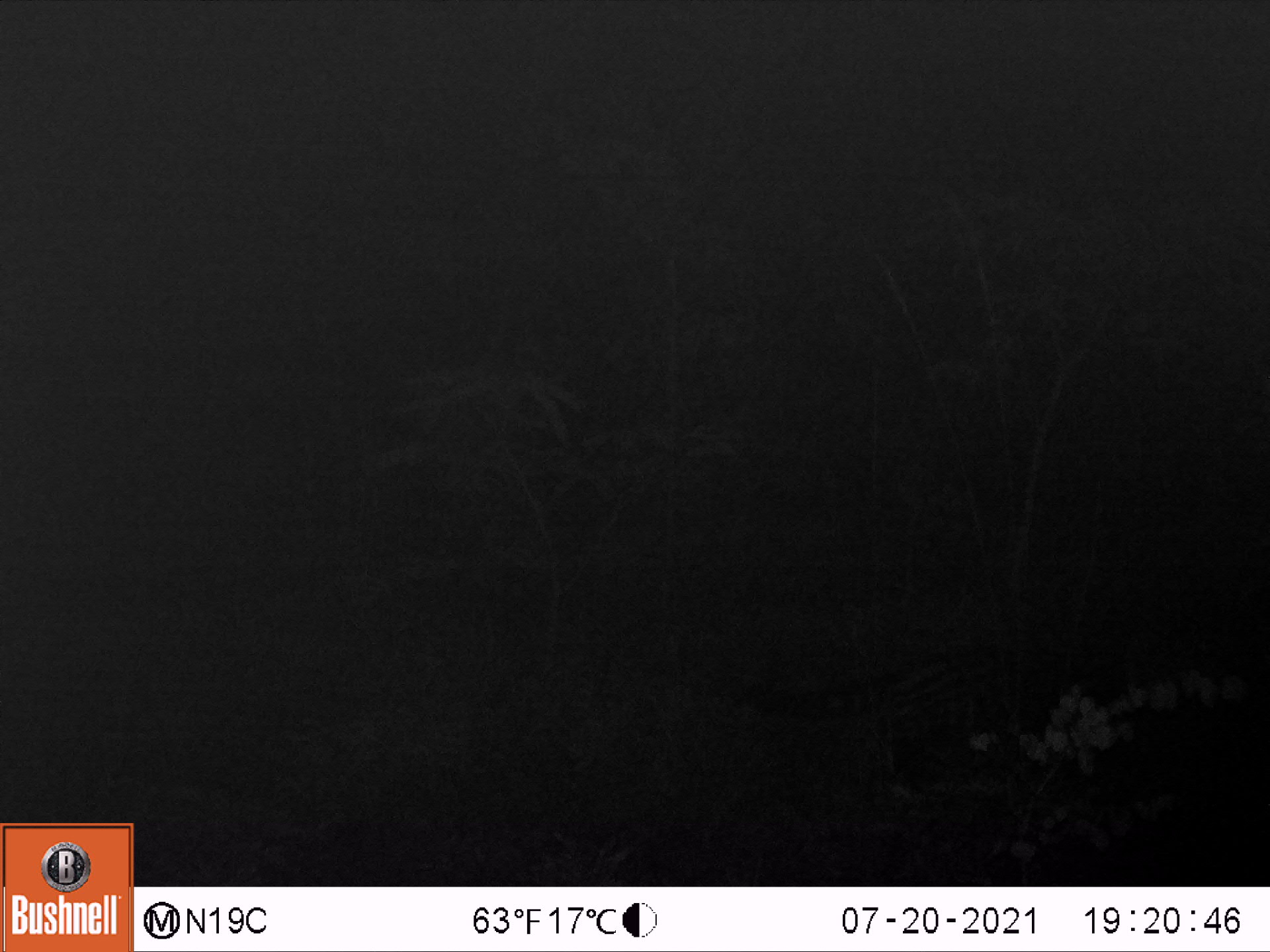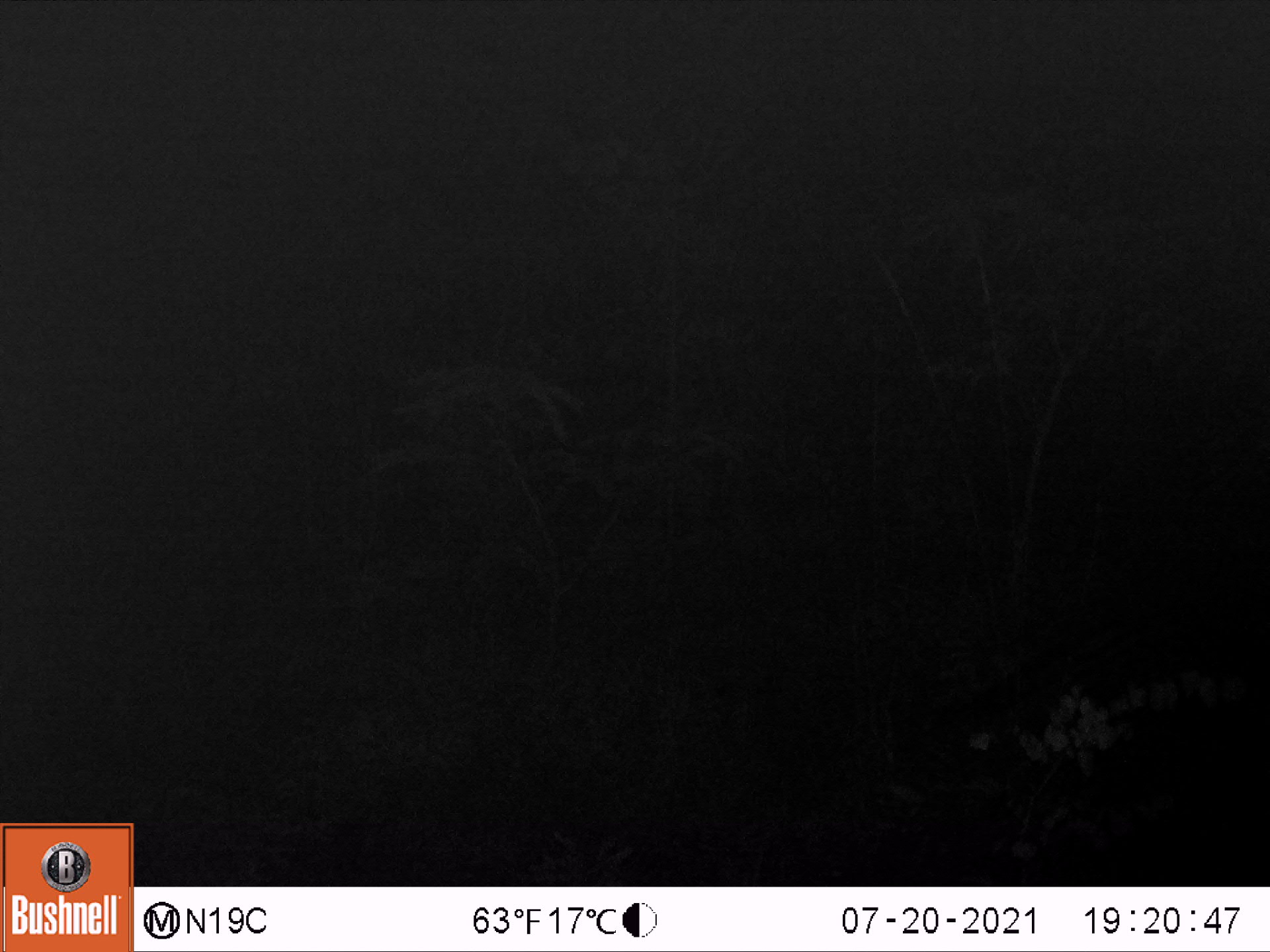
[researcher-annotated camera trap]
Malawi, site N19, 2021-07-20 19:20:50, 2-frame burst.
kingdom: Animalia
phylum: Chordata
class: Mammalia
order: Carnivora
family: Viverridae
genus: Civettictis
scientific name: Civettictis civetta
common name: african civet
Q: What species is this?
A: African civet (Civettictis civetta).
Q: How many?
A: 1.